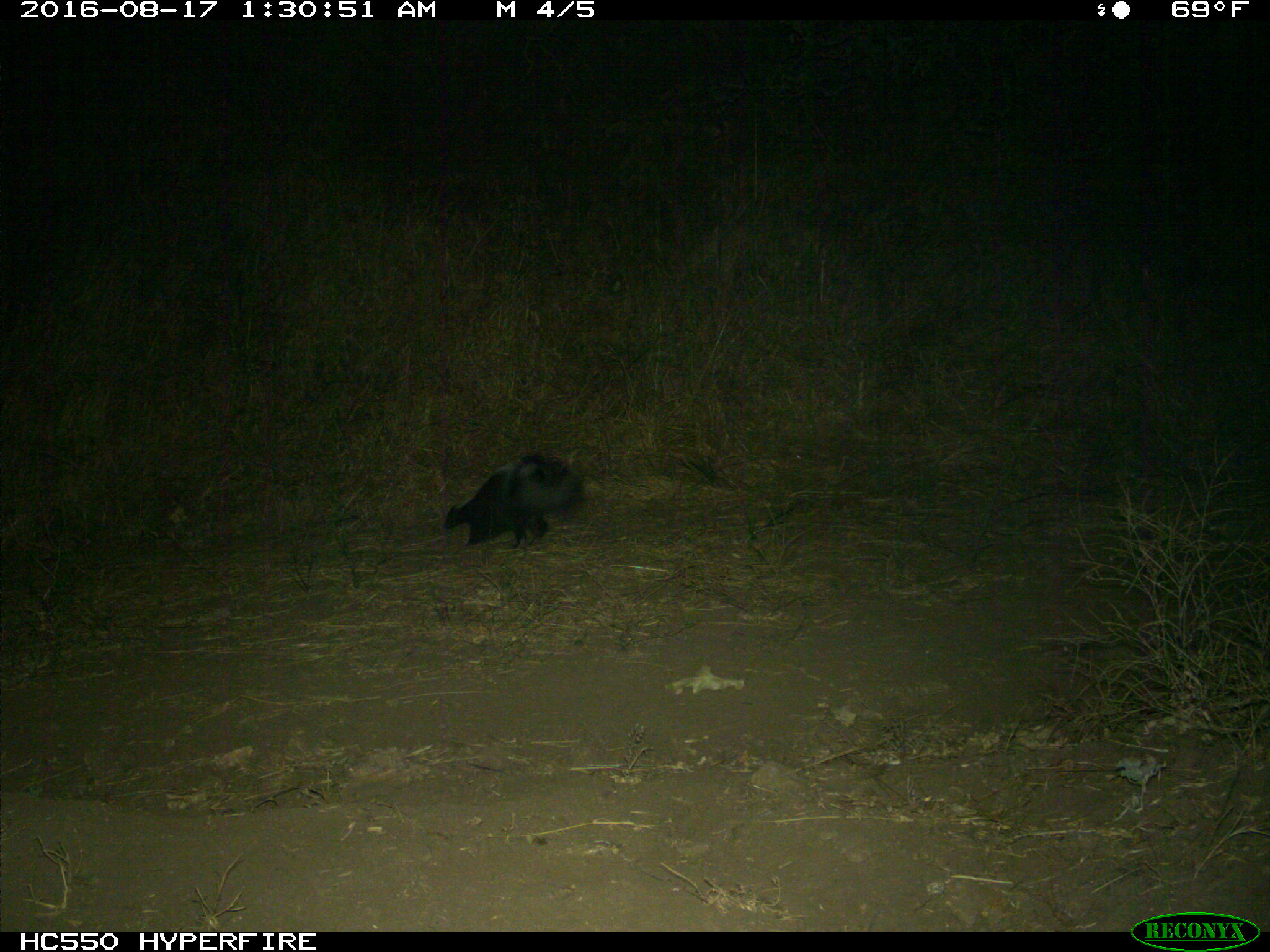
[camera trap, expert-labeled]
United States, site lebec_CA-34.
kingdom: Animalia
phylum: Chordata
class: Mammalia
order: Carnivora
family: Mephitidae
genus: Mephitis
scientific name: Mephitis mephitis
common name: striped skunk